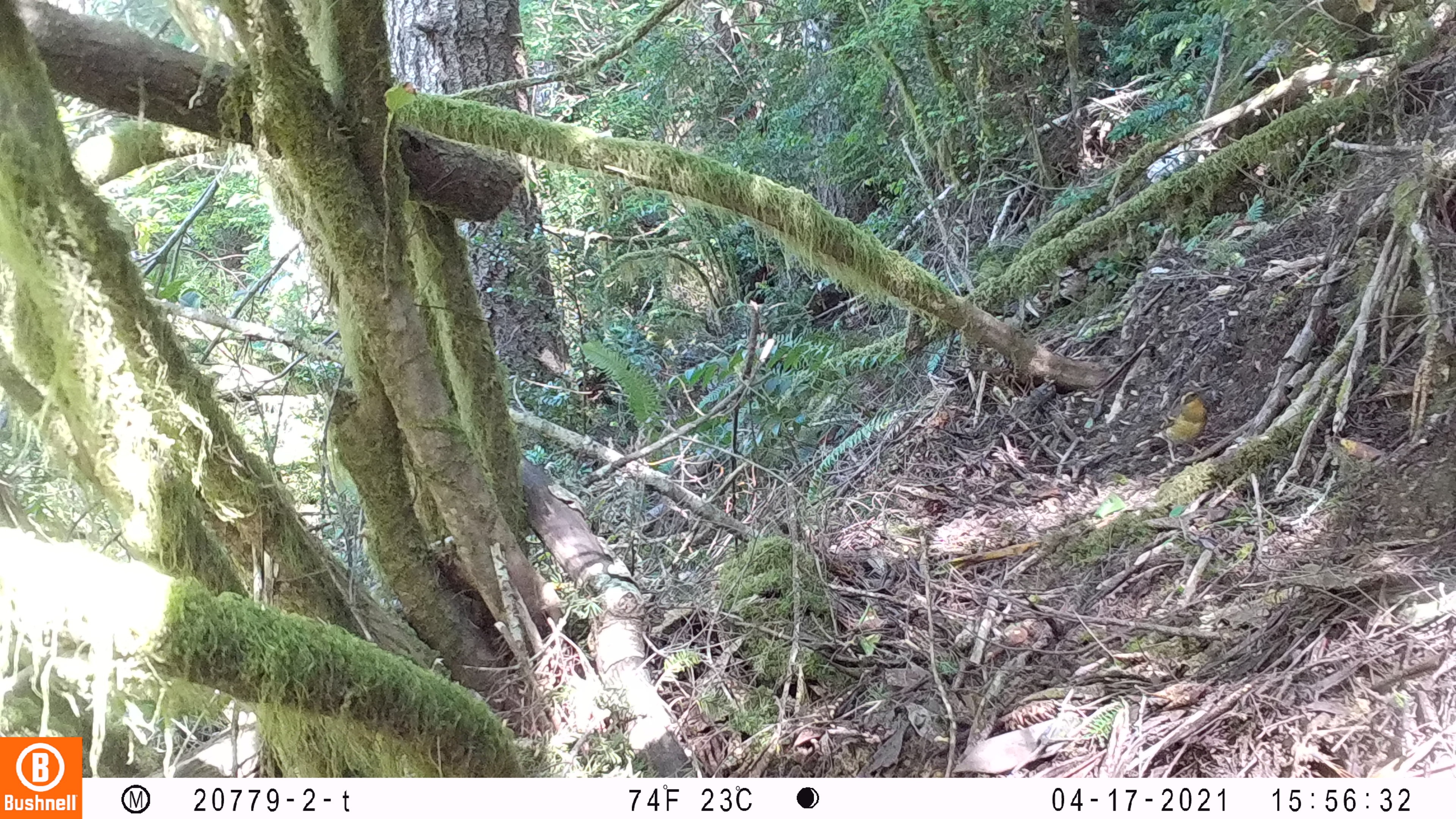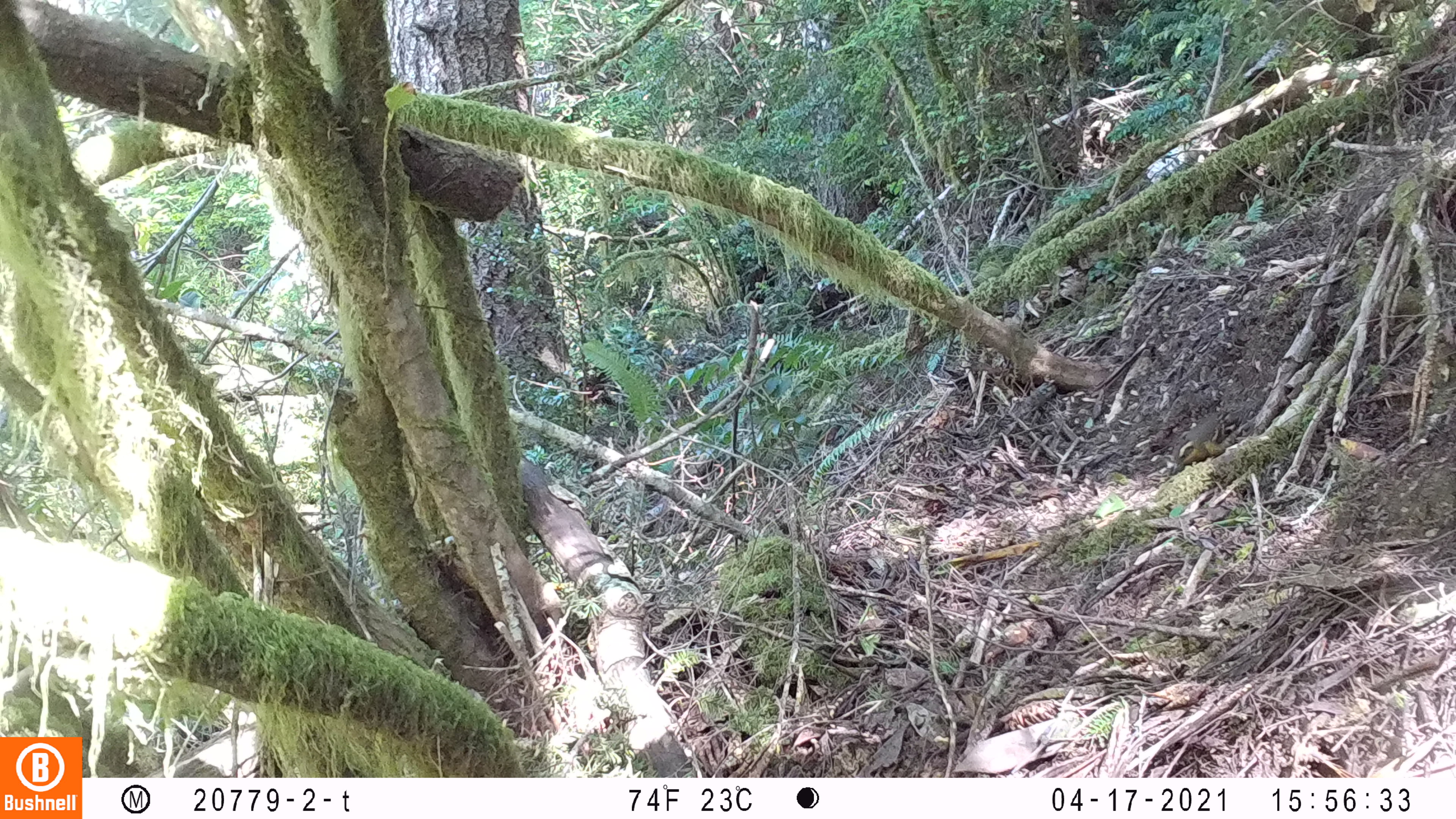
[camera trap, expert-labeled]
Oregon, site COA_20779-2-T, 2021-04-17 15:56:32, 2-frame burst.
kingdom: Animalia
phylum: Chordata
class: Aves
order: Passeriformes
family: Turdidae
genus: Ixoreus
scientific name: Ixoreus naevius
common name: varied thrush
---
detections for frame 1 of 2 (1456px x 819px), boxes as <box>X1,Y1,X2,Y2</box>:
varied thrush: <box>1104,374,1246,485</box>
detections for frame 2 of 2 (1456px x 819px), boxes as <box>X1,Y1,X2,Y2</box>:
varied thrush: <box>1139,377,1272,486</box>